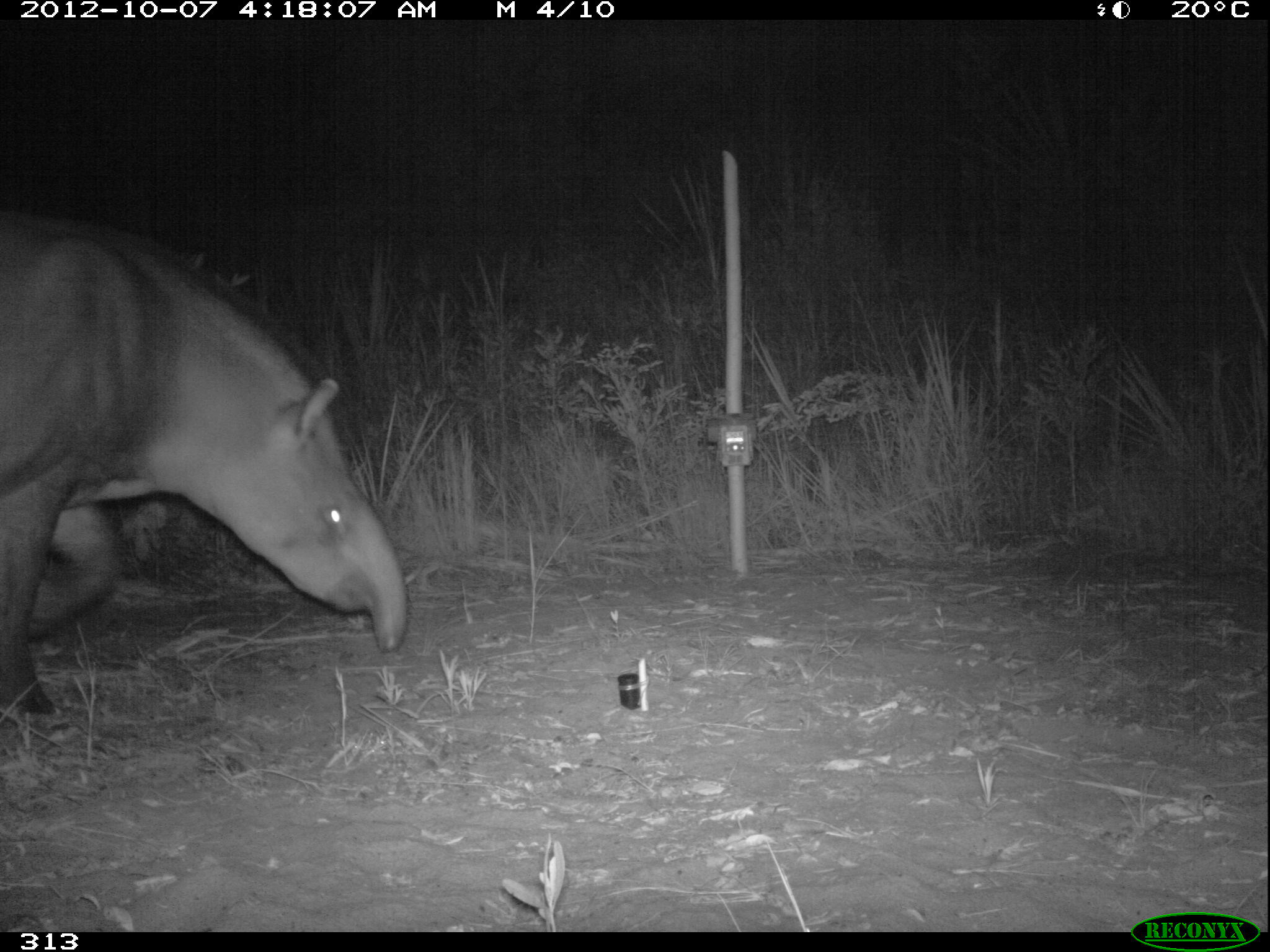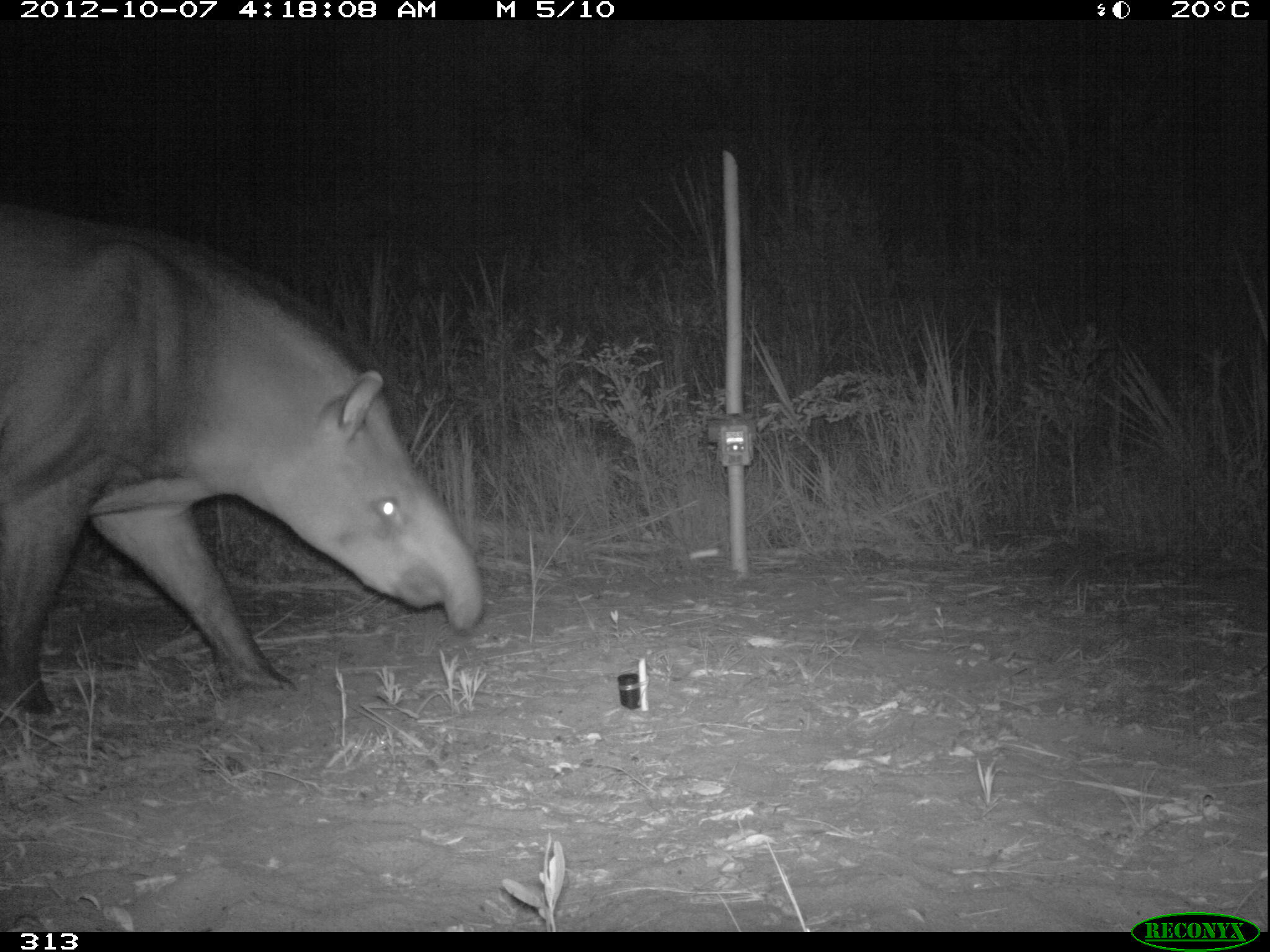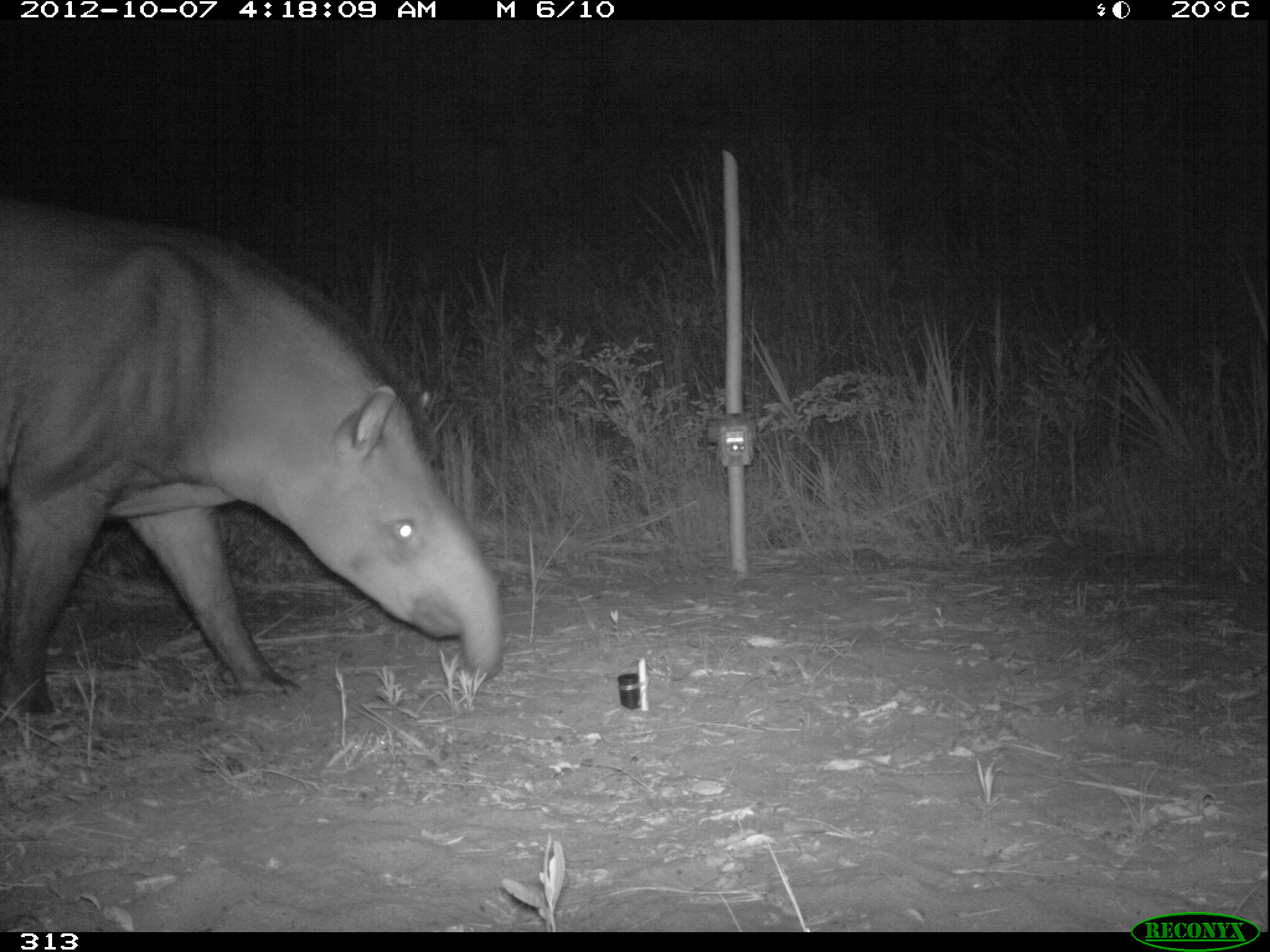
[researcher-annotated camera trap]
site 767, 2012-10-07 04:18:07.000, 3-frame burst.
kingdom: Animalia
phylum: Chordata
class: Mammalia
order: Perissodactyla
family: Tapiridae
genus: Tapirus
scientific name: Tapirus terrestris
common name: south american tapir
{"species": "Tapirus terrestris (south american tapir)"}